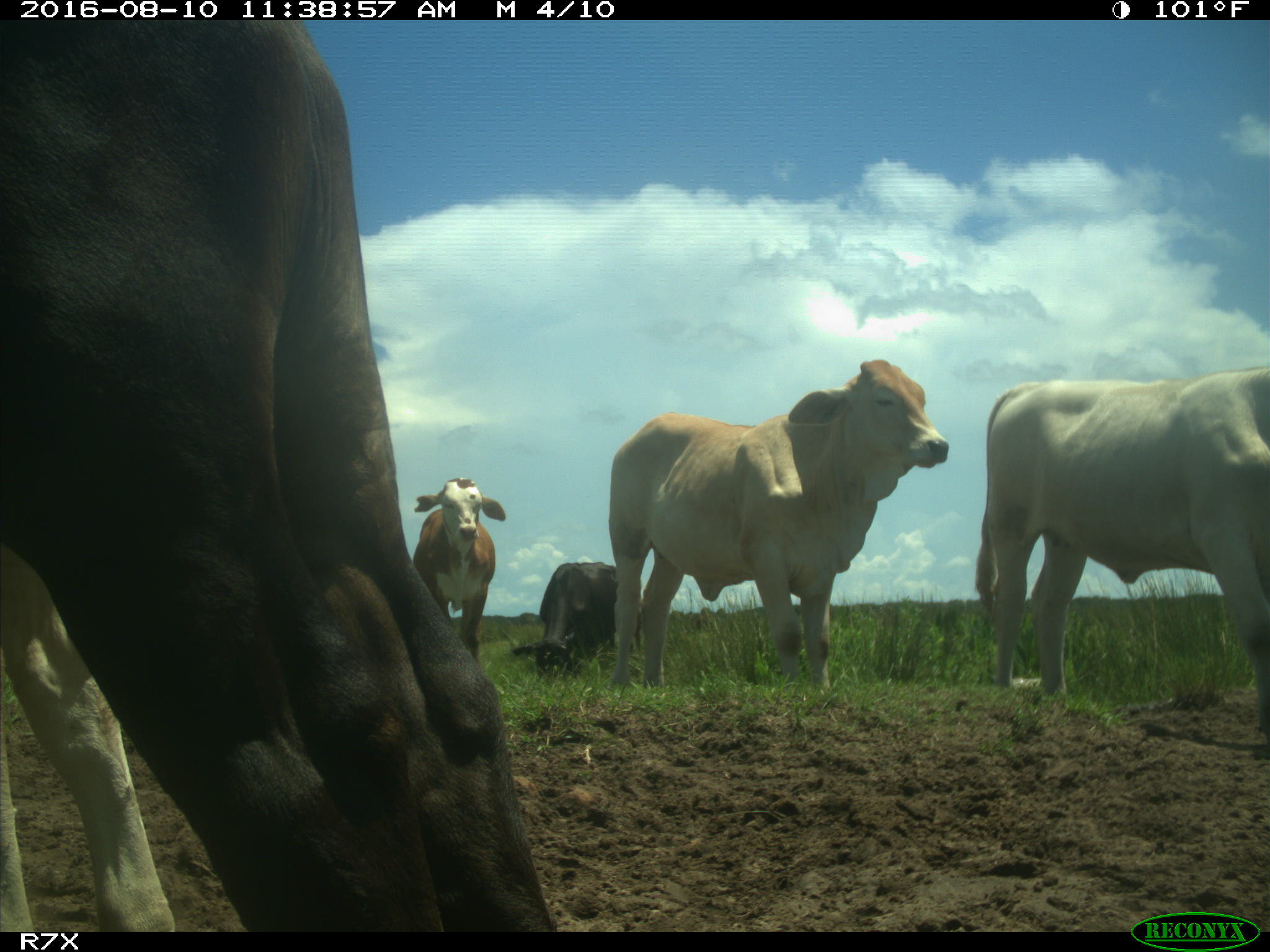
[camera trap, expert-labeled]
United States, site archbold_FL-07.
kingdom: Animalia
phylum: Chordata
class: Mammalia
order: Artiodactyla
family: Bovidae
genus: Bos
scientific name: Bos taurus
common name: domestic cow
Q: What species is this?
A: Bos taurus (domestic cow).